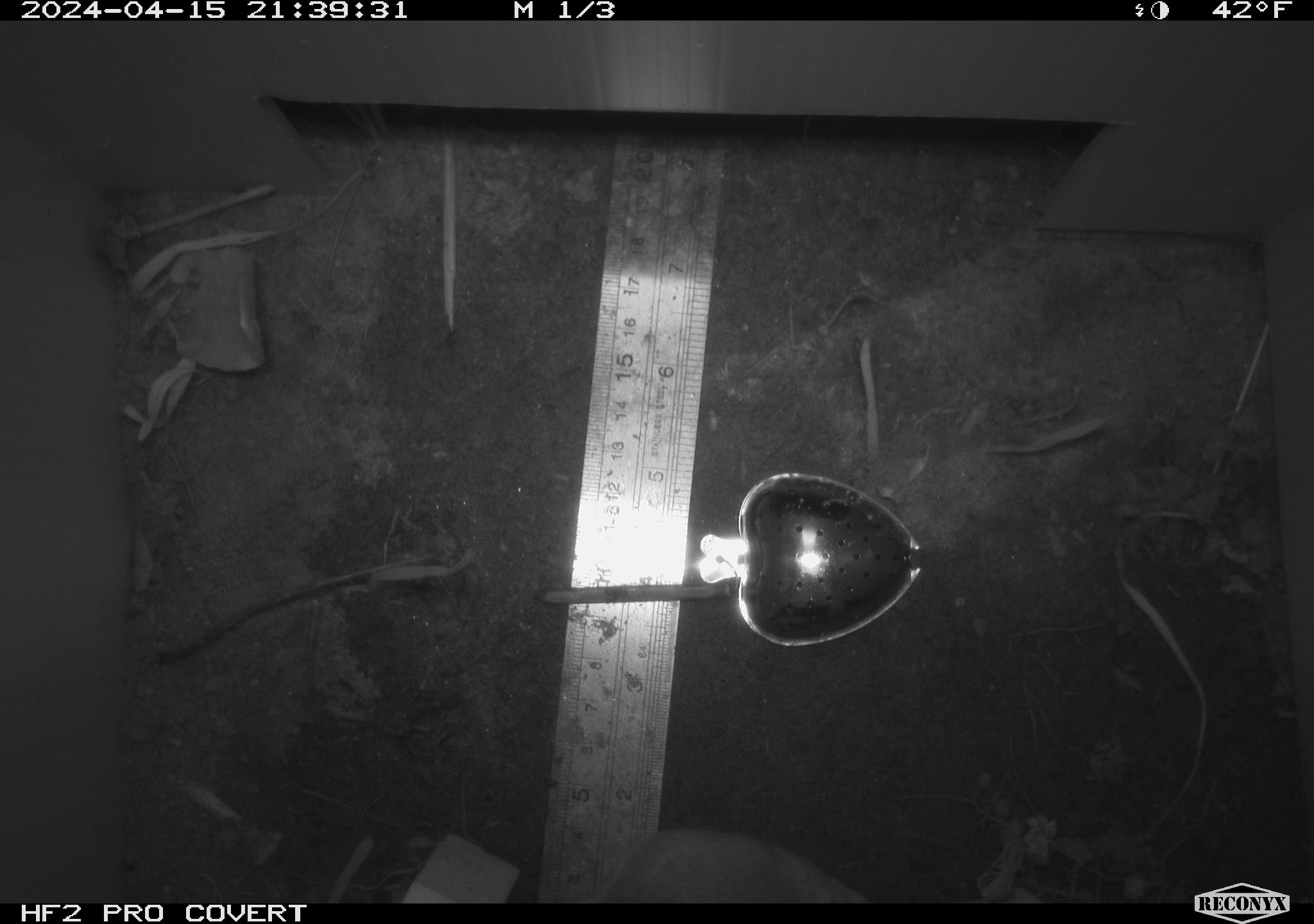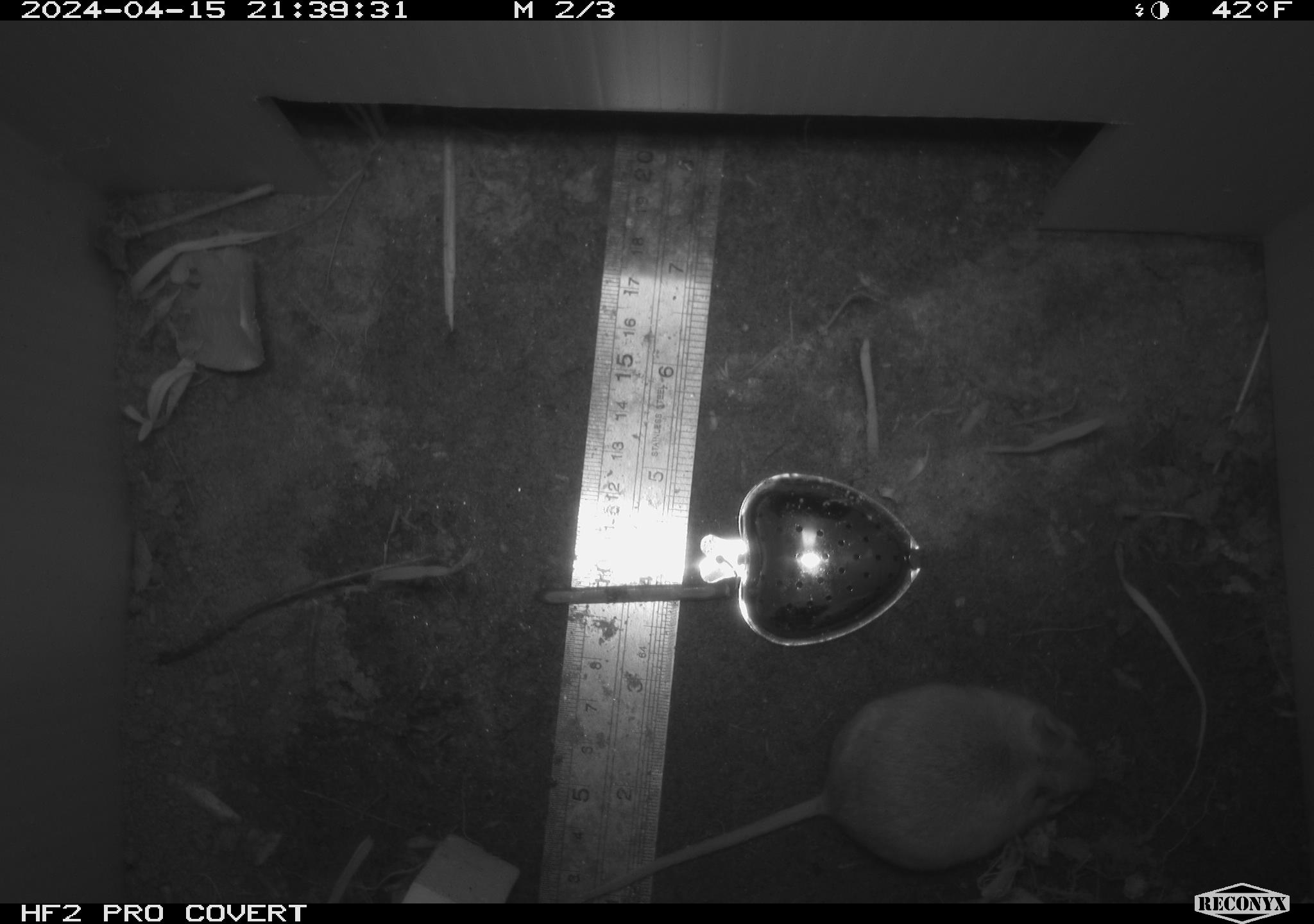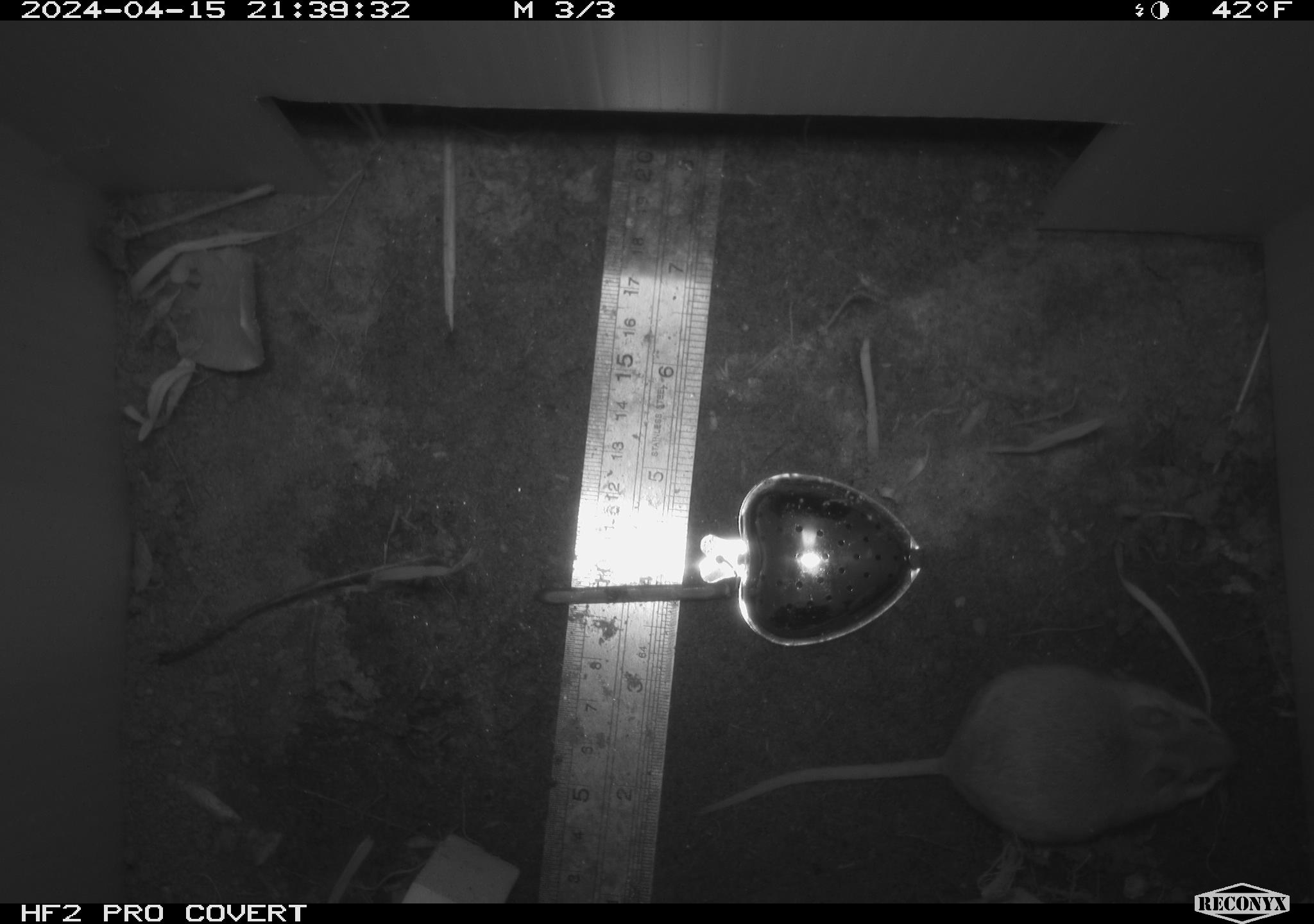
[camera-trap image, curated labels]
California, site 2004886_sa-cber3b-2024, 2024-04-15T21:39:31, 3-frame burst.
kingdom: Animalia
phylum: Chordata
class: Mammalia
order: Rodentia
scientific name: Rodentia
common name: mouse species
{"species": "mouse species (Rodentia)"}